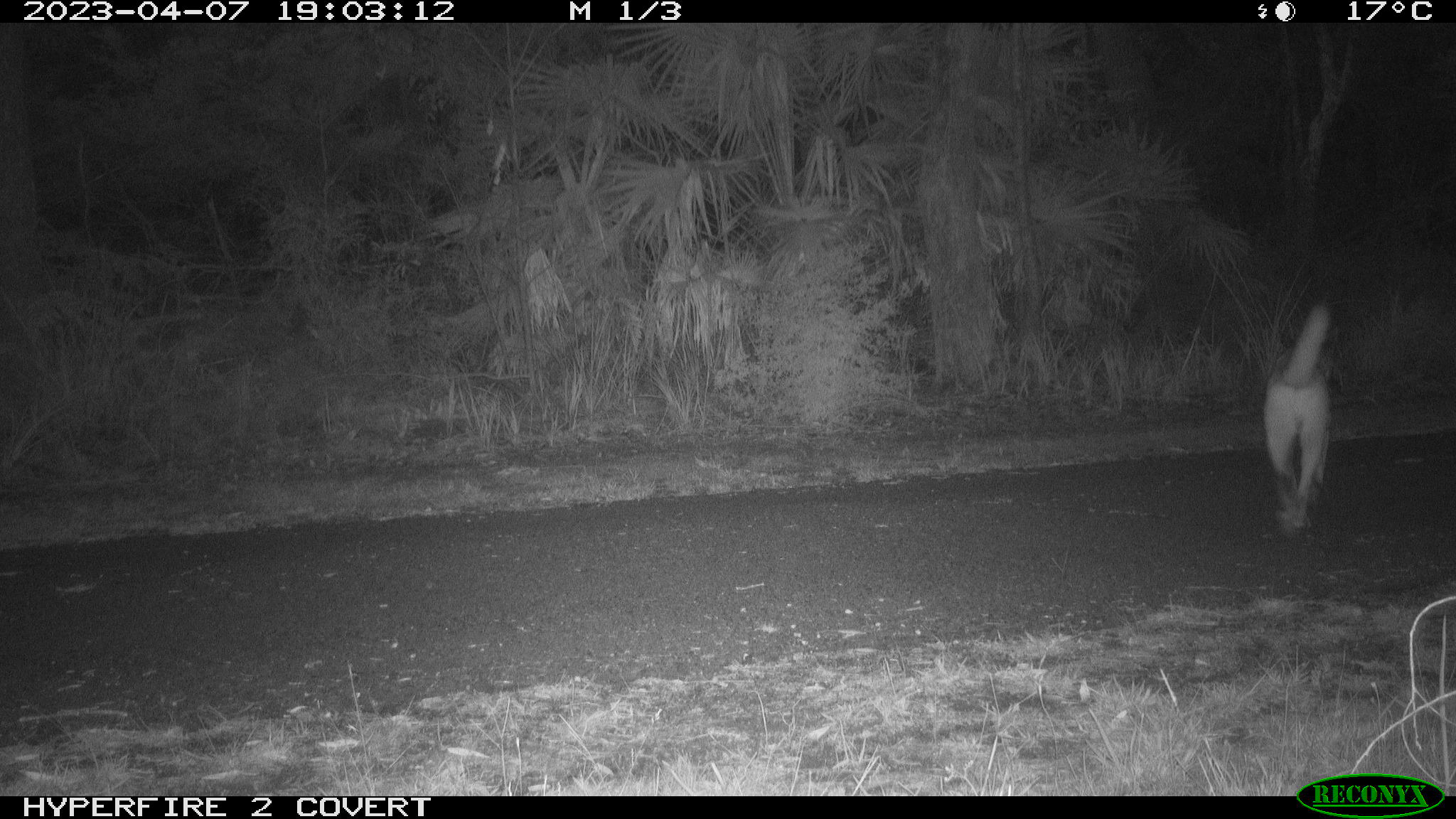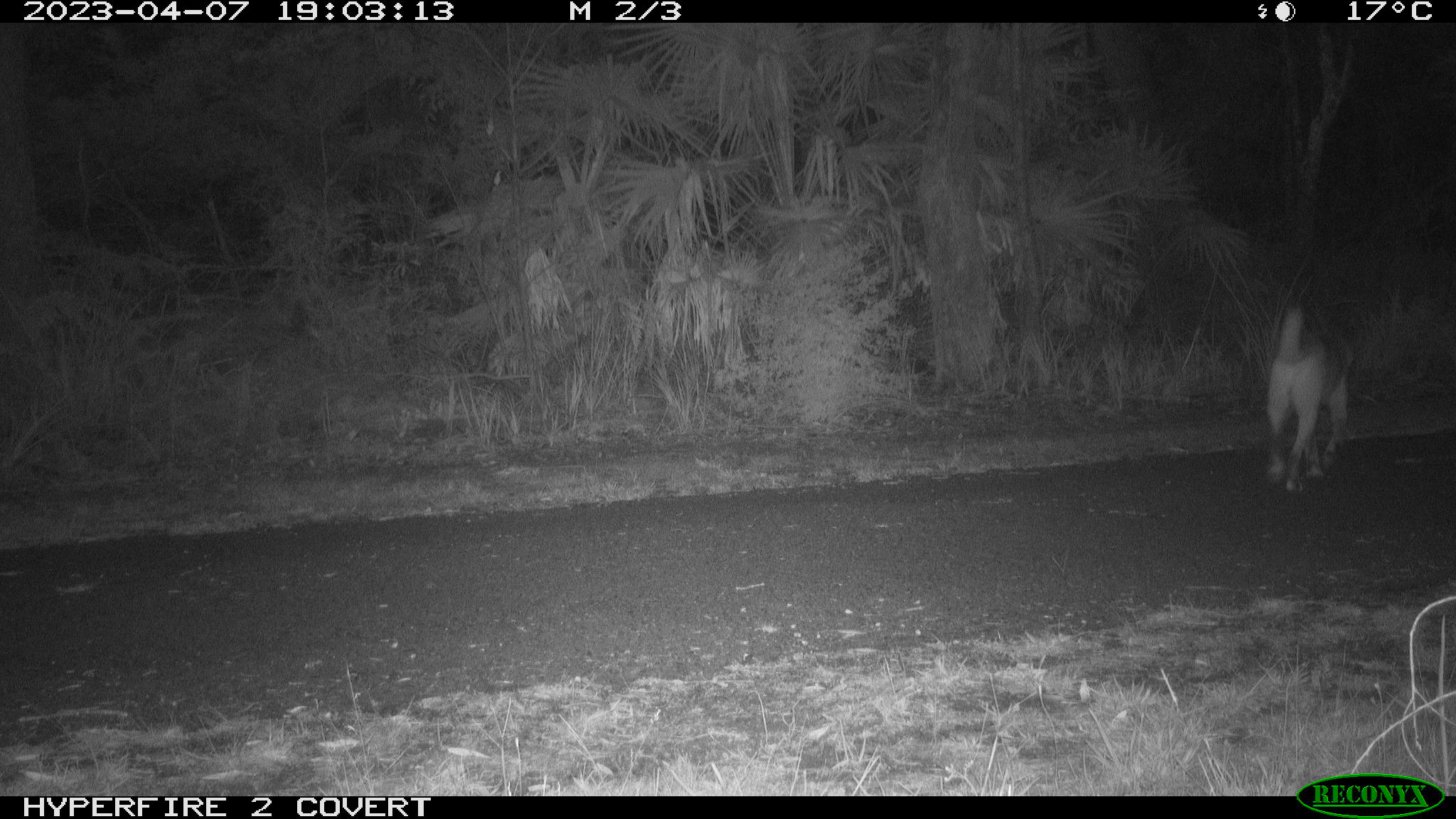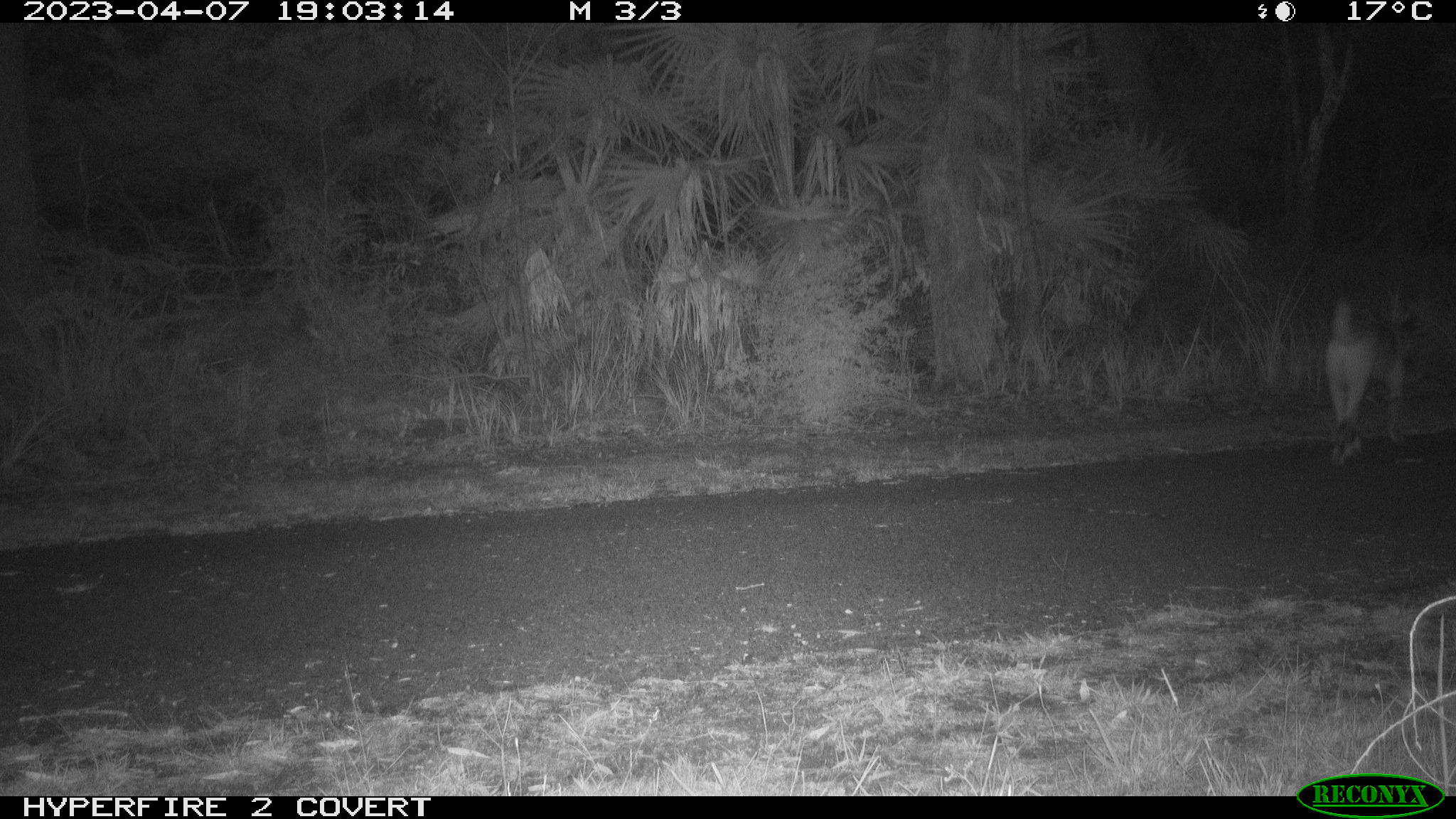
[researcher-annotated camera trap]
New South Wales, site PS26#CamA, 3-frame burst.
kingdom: Animalia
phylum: Chordata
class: Mammalia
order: Carnivora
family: Canidae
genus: Canis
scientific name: Canis familiaris dingo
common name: dingo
Dingo (Canis familiaris dingo).